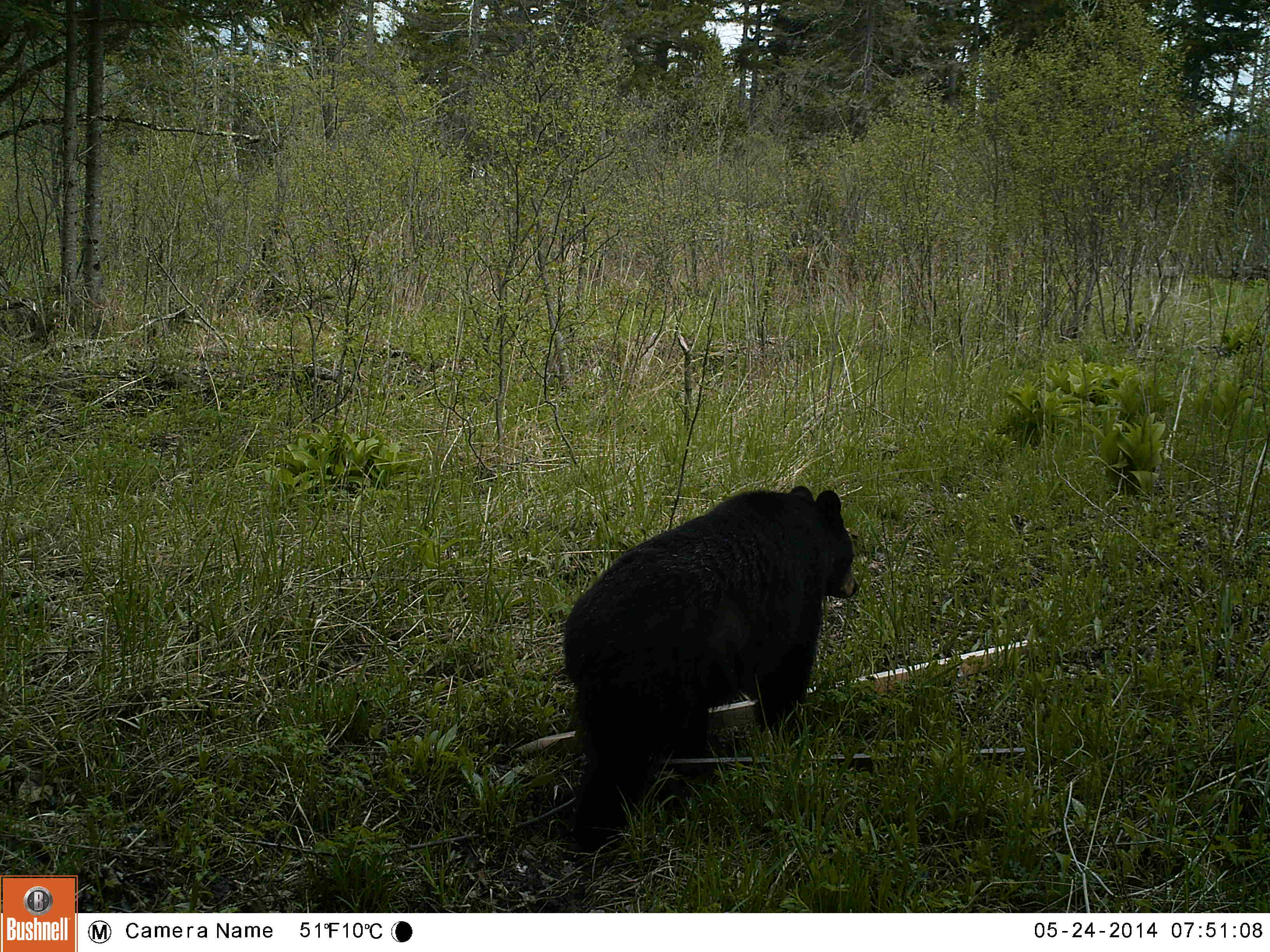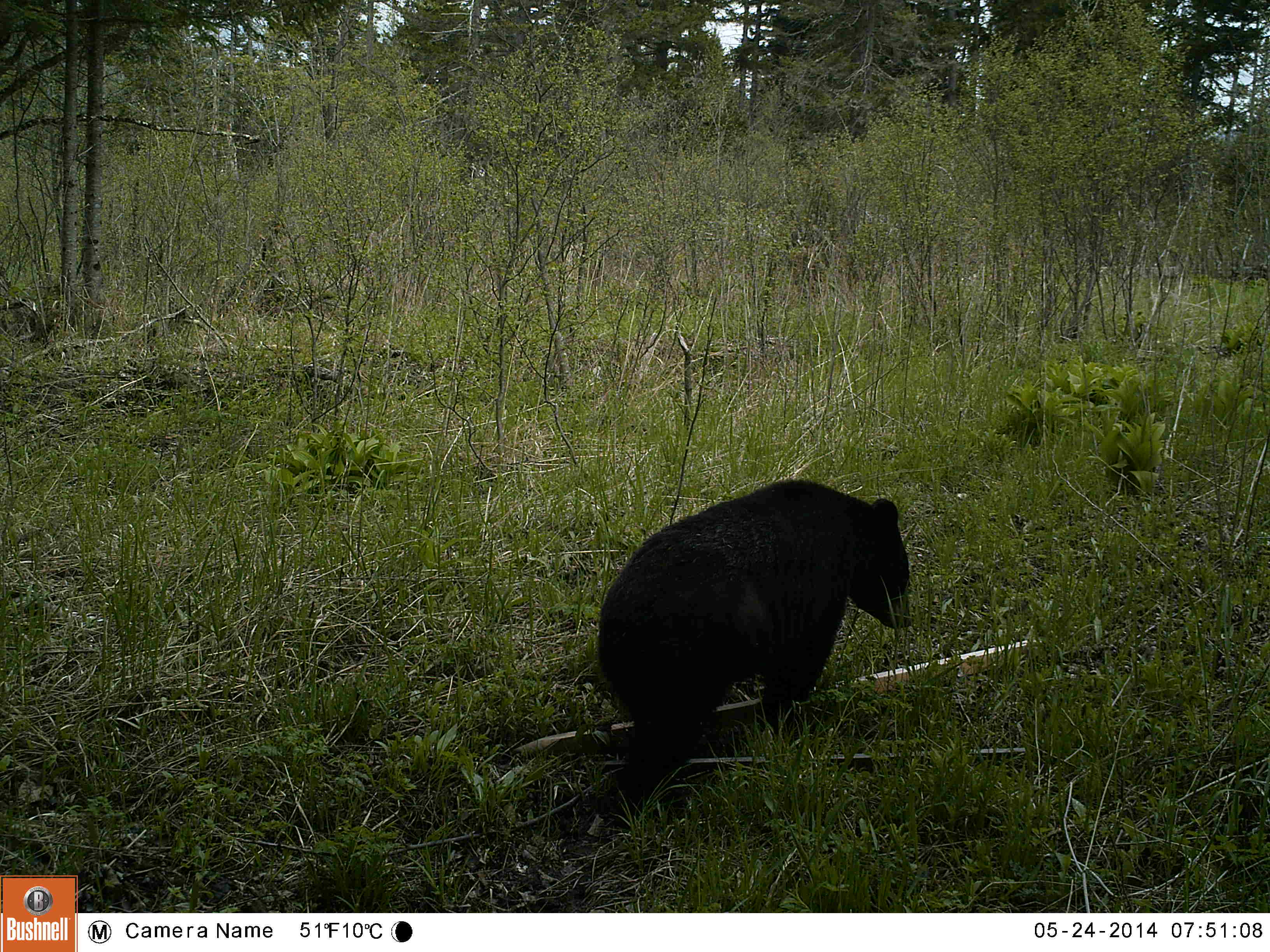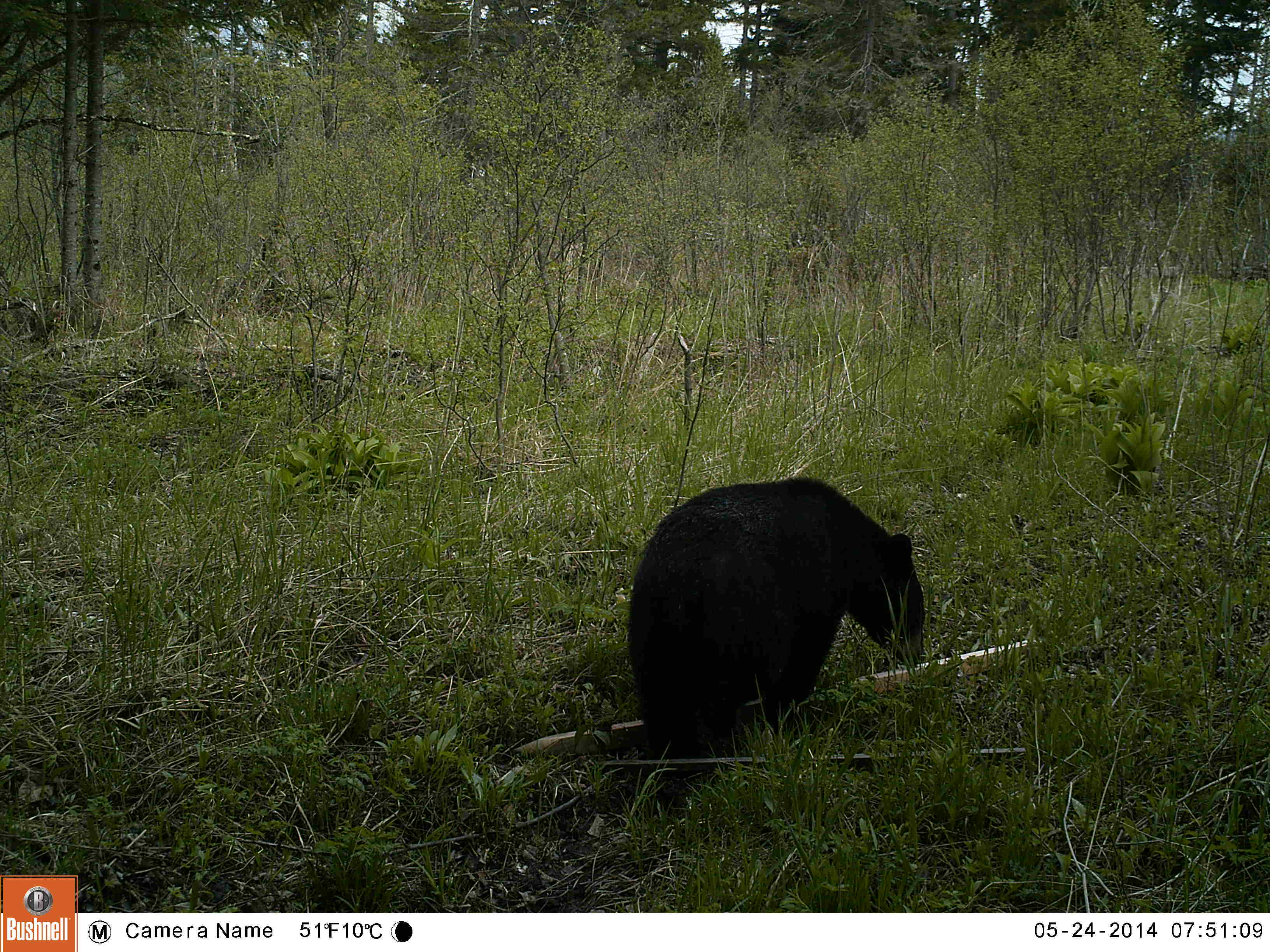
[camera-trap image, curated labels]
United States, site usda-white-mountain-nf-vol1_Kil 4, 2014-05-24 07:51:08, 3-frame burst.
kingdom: Animalia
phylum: Chordata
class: Mammalia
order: Carnivora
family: Ursidae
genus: Ursus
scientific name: Ursus americanus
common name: black bear